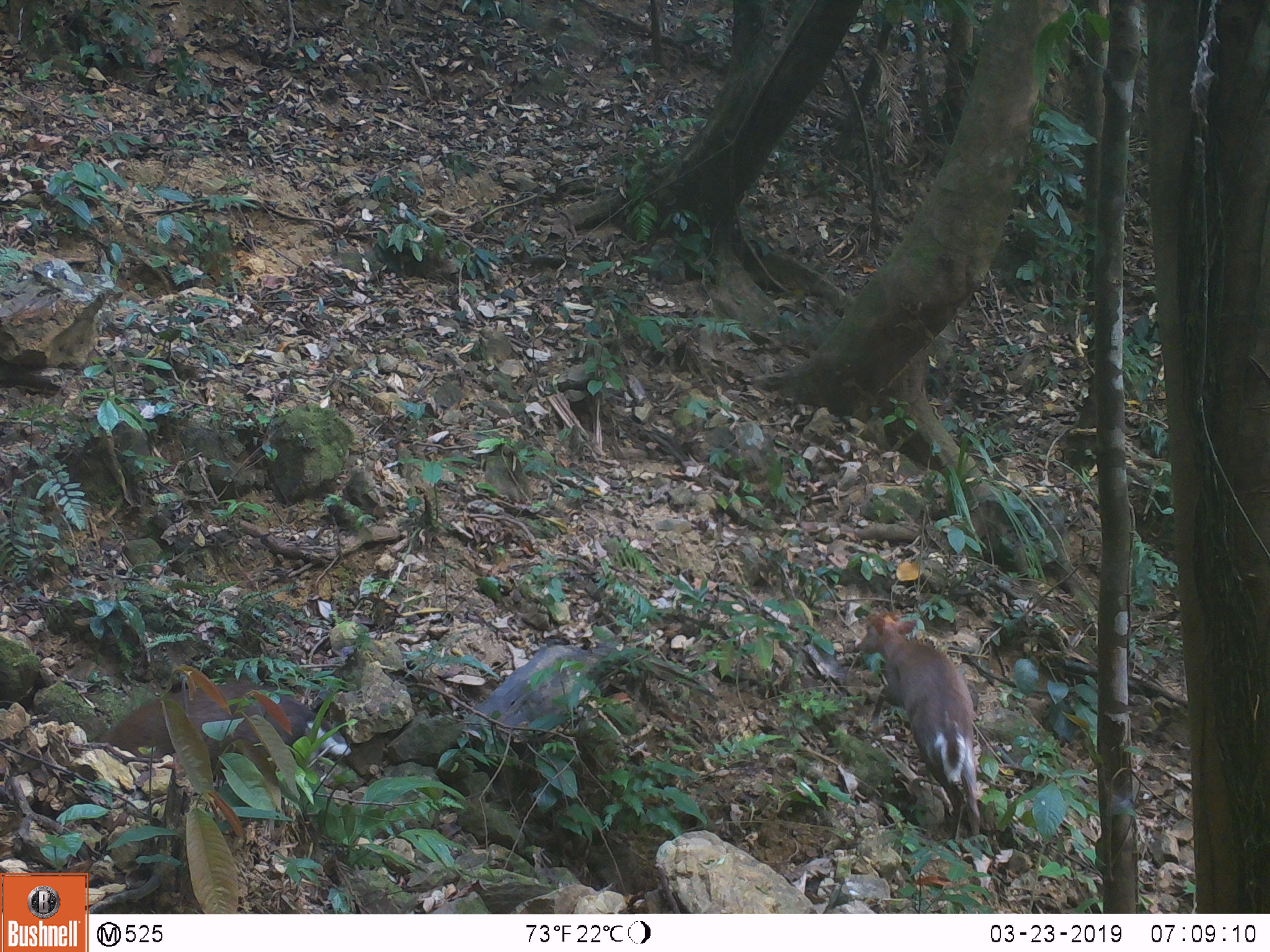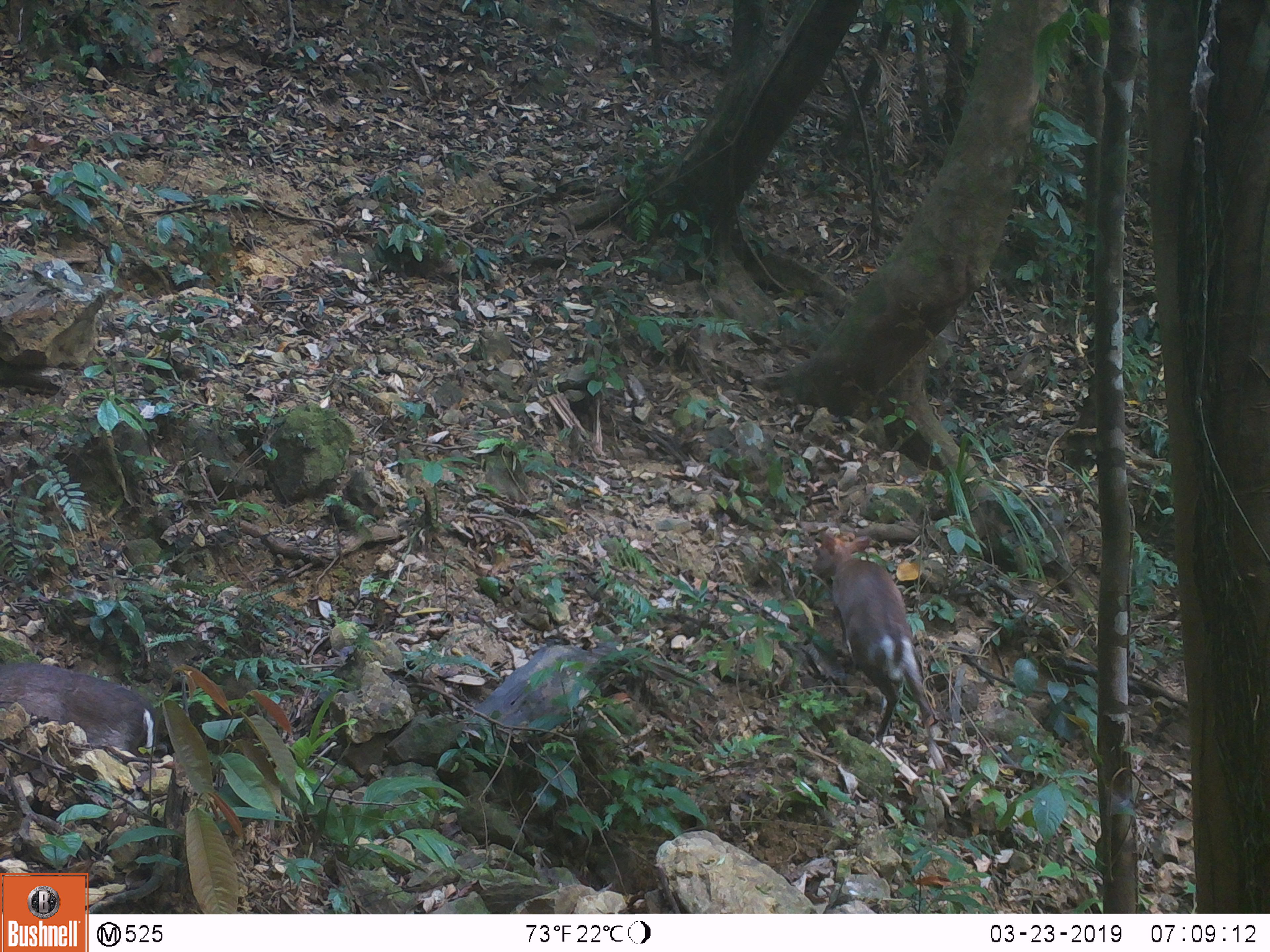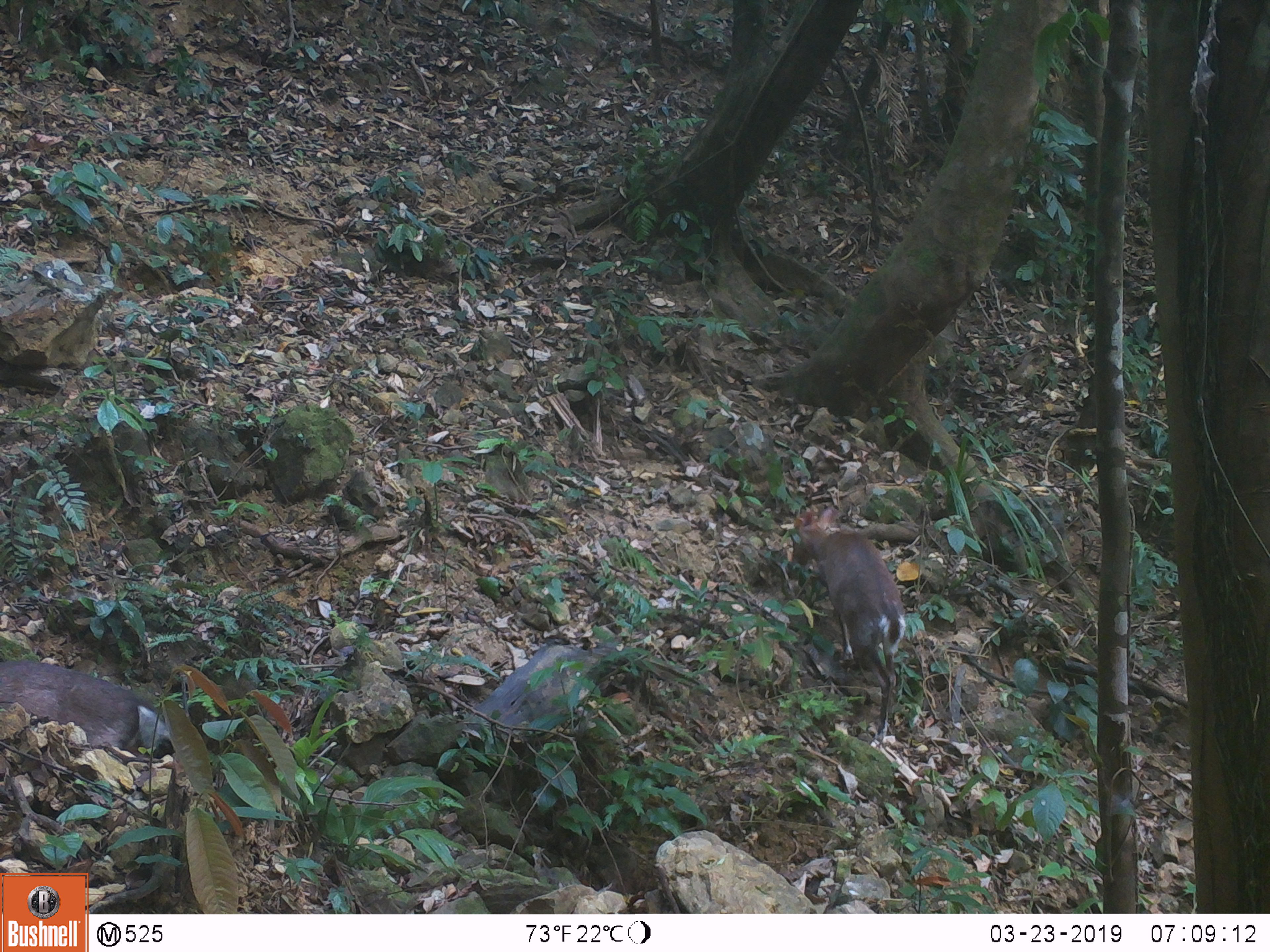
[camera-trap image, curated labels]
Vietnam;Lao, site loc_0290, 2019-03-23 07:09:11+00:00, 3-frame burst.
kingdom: Animalia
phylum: Chordata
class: Mammalia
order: Artiodactyla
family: Cervidae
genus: Muntiacus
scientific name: Muntiacus rooseveltorum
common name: roosevelt's muntjac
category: roosevelts muntjac group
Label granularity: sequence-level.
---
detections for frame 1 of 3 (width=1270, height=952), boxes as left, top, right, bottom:
roosevelts muntjac group: 856, 610, 981, 836; 95, 680, 350, 782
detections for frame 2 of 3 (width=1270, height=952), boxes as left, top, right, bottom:
roosevelts muntjac group: 811, 530, 946, 769; 0, 661, 156, 755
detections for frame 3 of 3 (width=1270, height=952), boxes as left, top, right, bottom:
roosevelts muntjac group: 792, 505, 906, 741; 0, 658, 175, 758